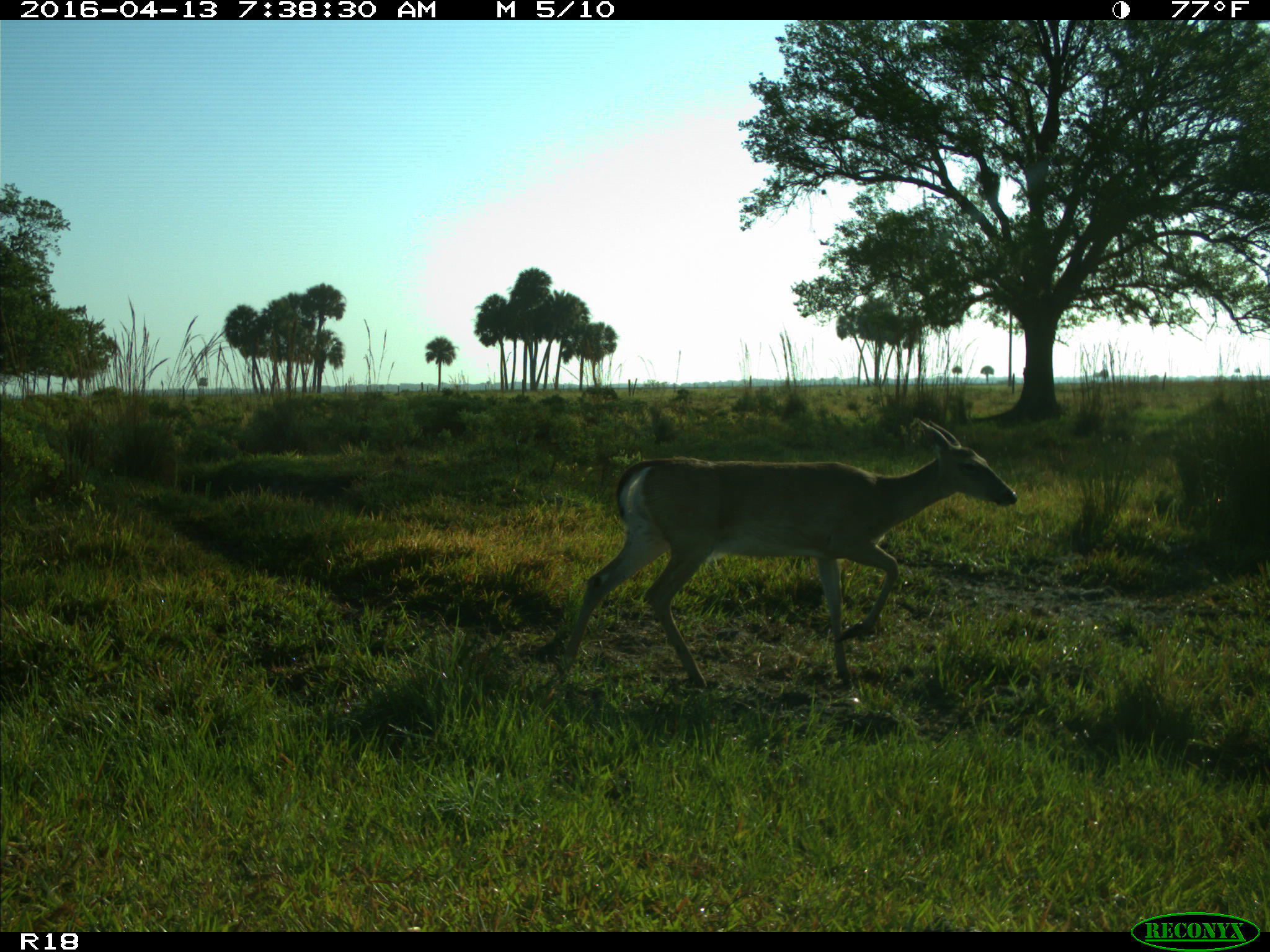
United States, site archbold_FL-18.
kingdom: Animalia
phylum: Chordata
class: Mammalia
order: Artiodactyla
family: Cervidae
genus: Odocoileus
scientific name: Odocoileus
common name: deer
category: unidentified deer